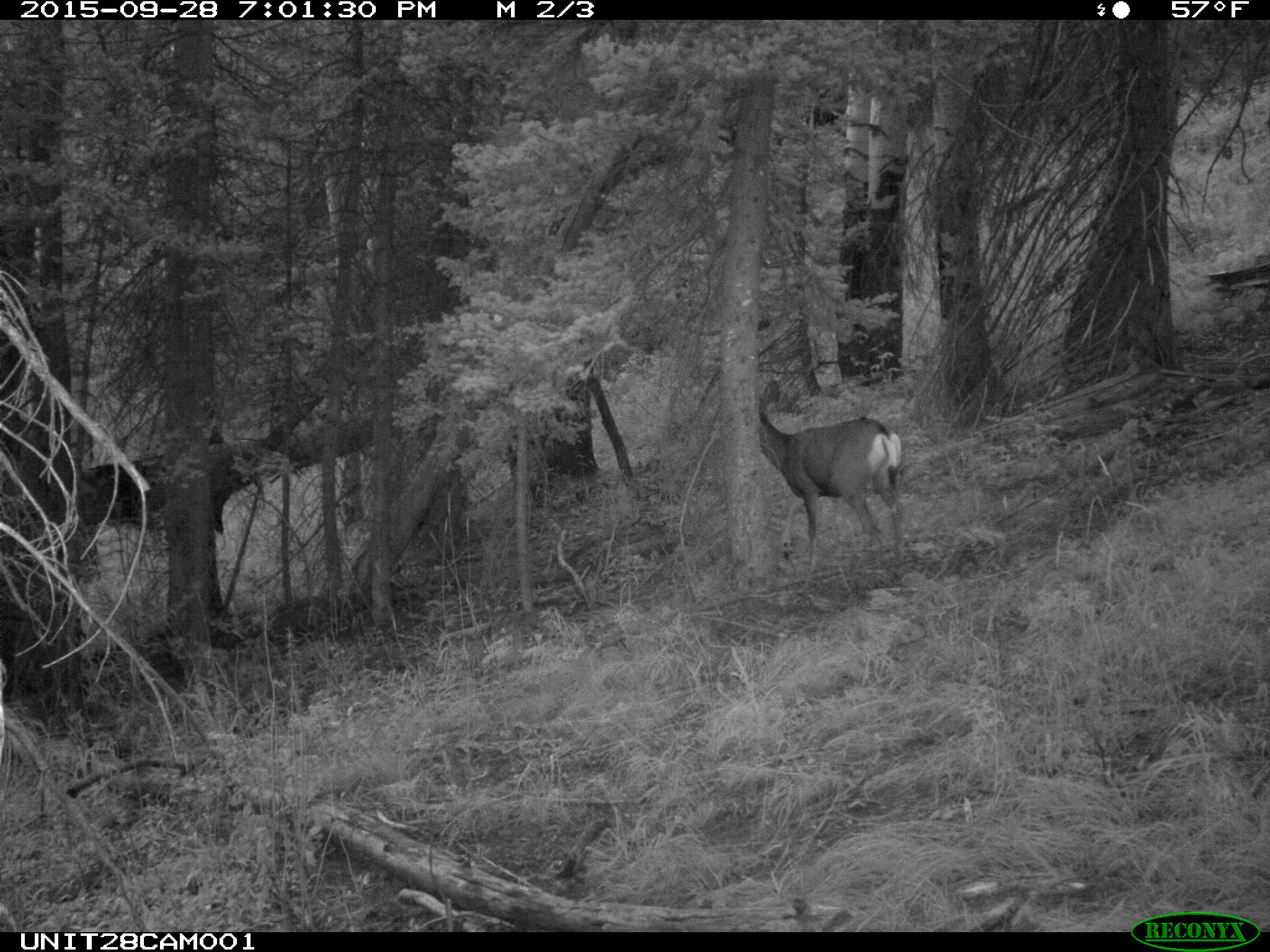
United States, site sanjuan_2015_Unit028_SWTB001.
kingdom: Animalia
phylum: Chordata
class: Mammalia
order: Artiodactyla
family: Cervidae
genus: Odocoileus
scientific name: Odocoileus hemionus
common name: mule deer